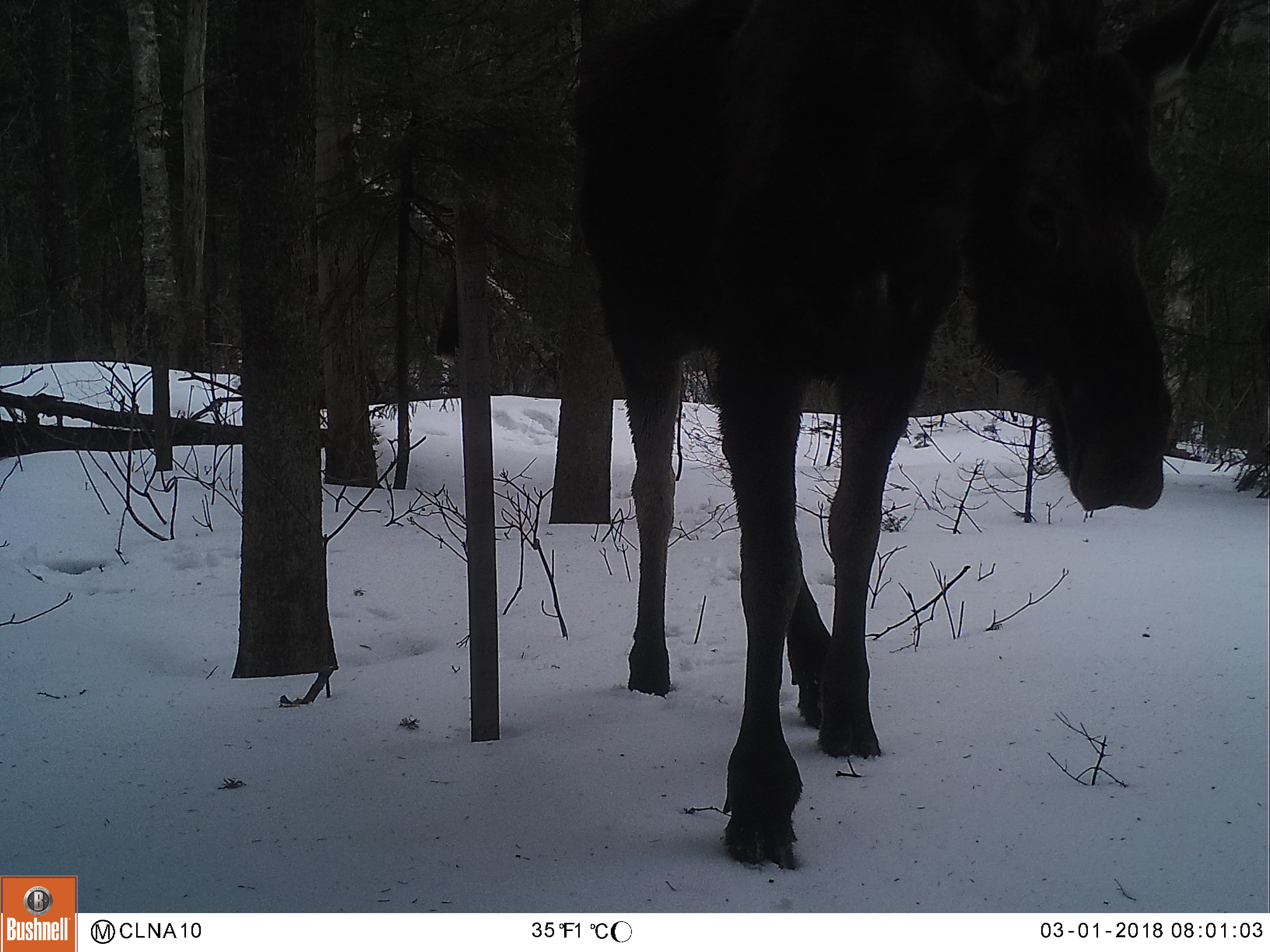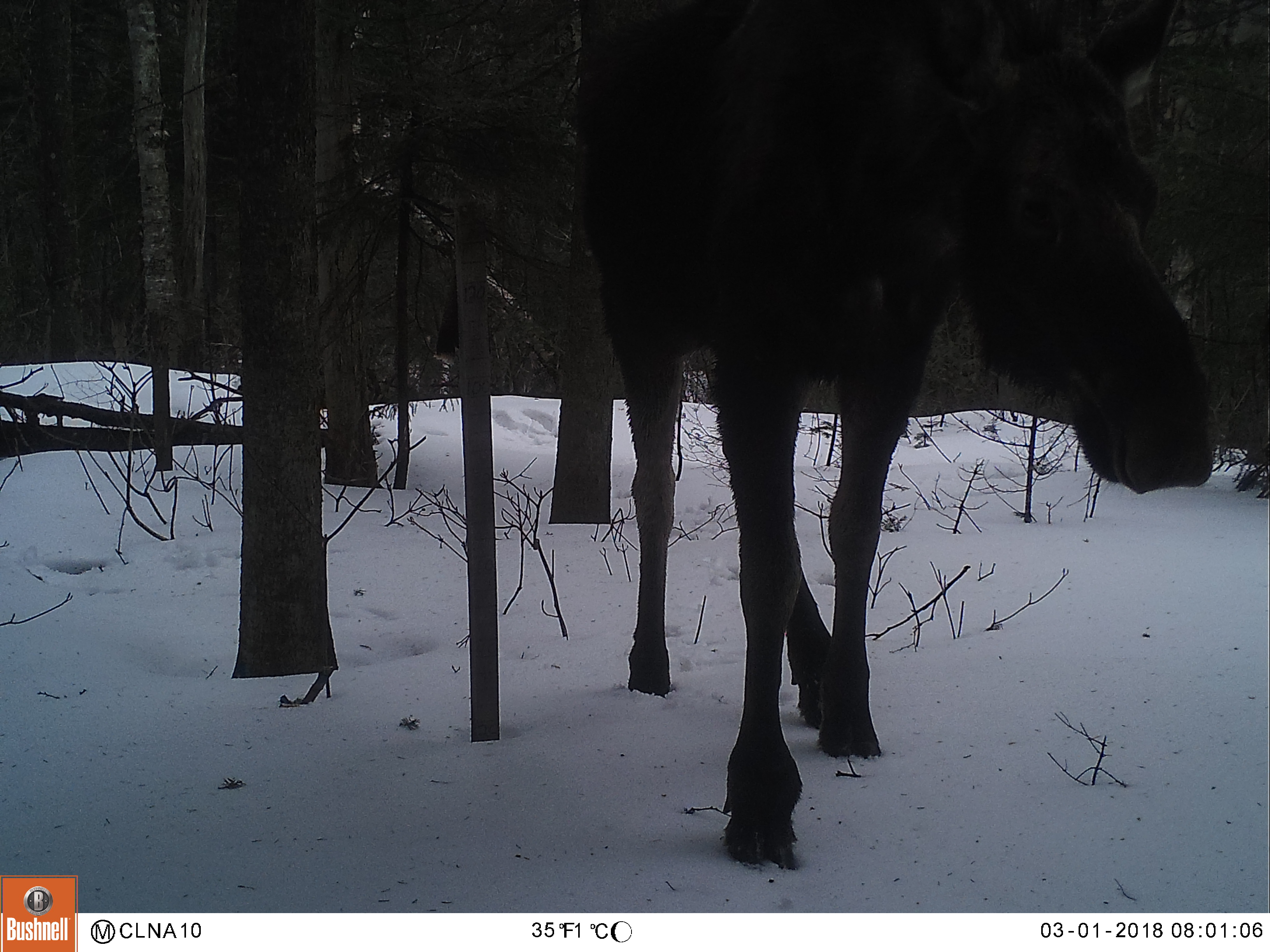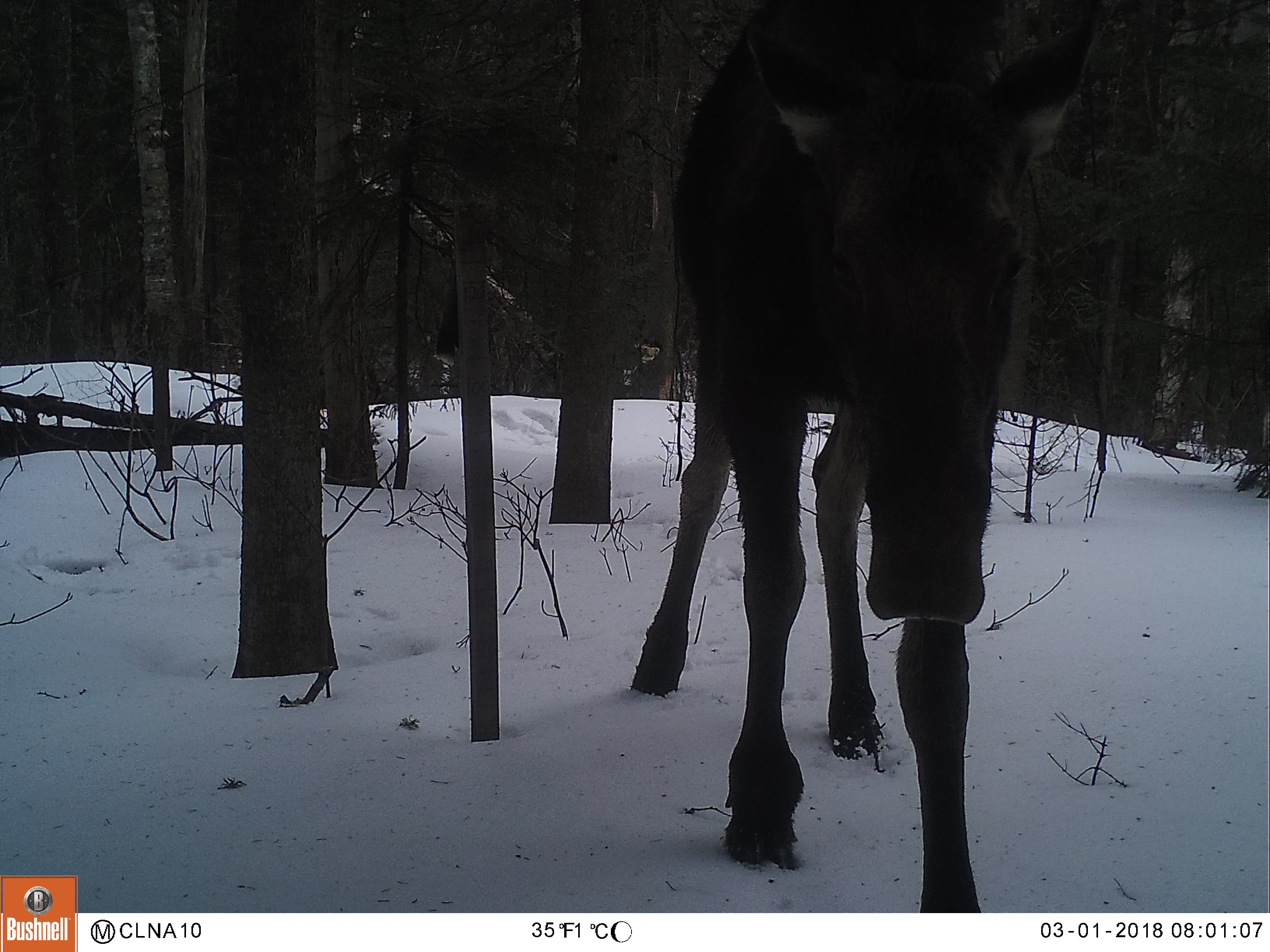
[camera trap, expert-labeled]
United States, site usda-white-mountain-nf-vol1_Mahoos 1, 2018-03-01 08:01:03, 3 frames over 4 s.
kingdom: Animalia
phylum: Chordata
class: Mammalia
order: Artiodactyla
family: Cervidae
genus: Alces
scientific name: Alces alces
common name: moose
Moose (Alces alces).